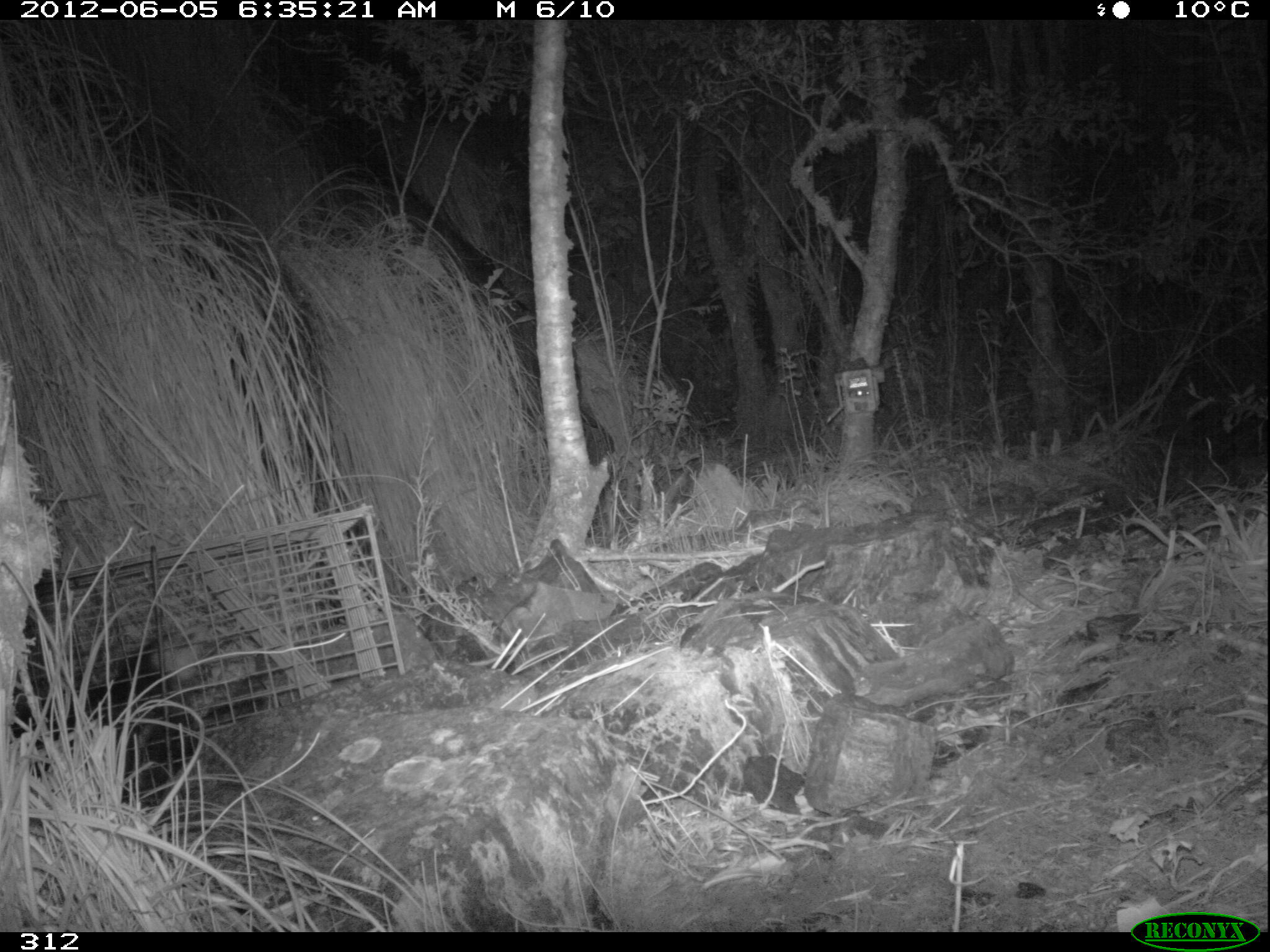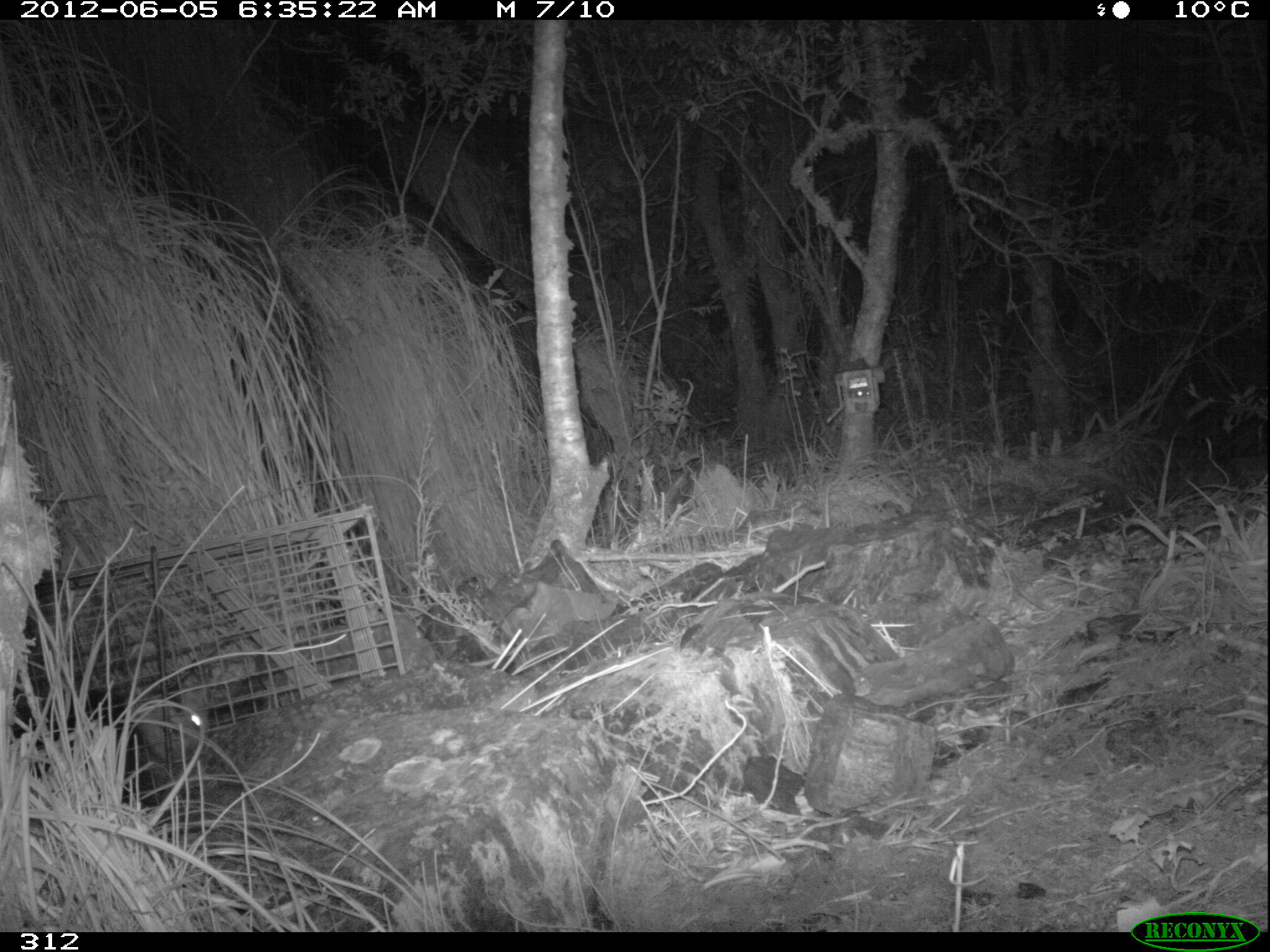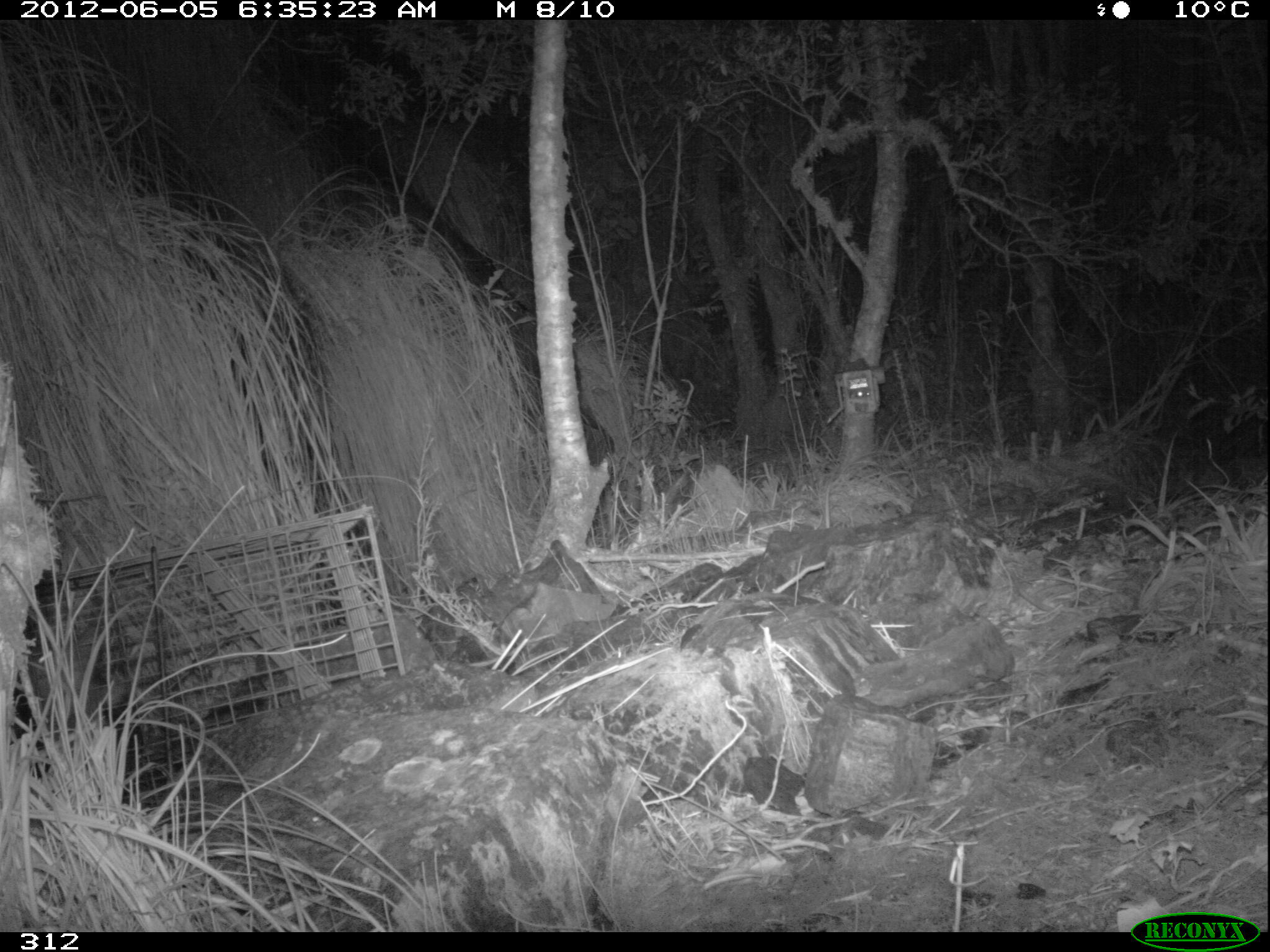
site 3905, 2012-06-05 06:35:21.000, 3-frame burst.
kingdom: Animalia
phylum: Chordata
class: Mammalia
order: Didelphimorphia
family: Didelphidae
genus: Didelphis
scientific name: Didelphis pernigra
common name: andean white-eared opossum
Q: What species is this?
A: Didelphis pernigra (andean white-eared opossum).